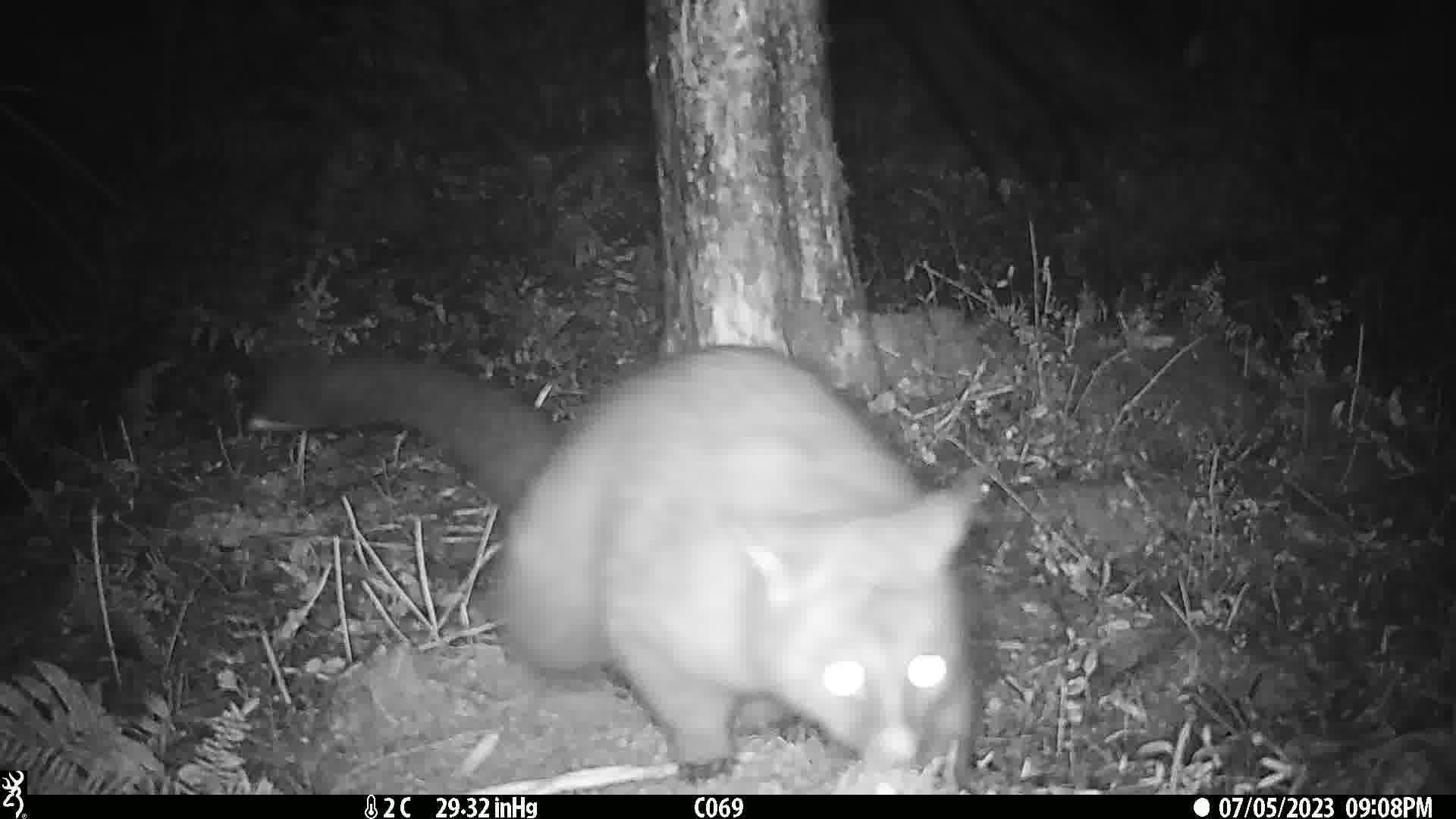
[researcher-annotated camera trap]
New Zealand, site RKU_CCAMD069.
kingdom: Animalia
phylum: Chordata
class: Mammalia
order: Diprotodontia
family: Phalangeridae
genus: Trichosurus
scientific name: Trichosurus vulpecula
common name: common brushtail possum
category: possum